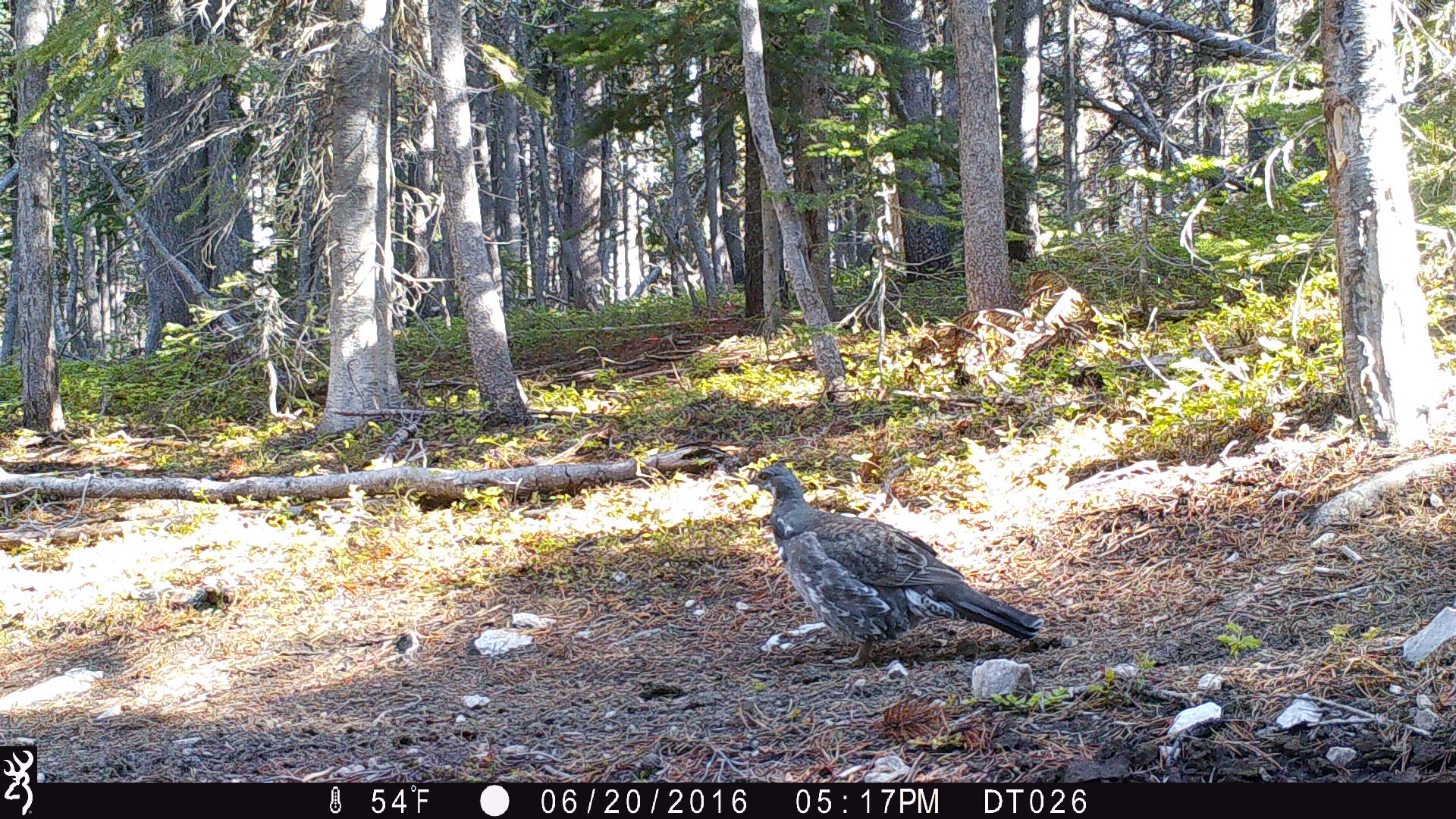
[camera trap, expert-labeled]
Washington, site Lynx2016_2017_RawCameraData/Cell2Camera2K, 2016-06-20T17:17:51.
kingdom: Animalia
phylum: Chordata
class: Aves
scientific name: Aves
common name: birds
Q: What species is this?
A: Aves (birds).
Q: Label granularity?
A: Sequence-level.